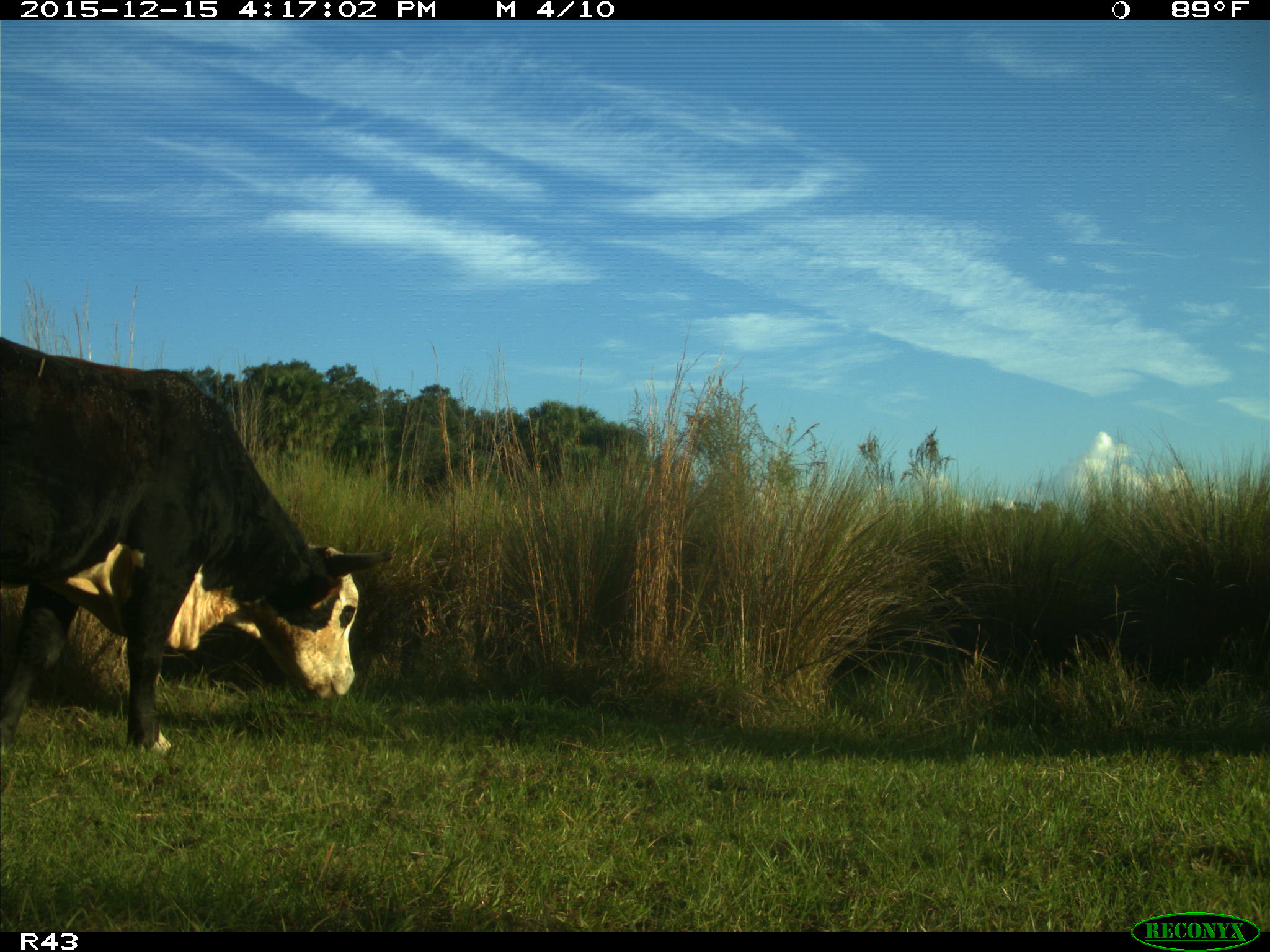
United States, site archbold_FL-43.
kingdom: Animalia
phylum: Chordata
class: Mammalia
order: Artiodactyla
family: Bovidae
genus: Bos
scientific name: Bos taurus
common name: domestic cow